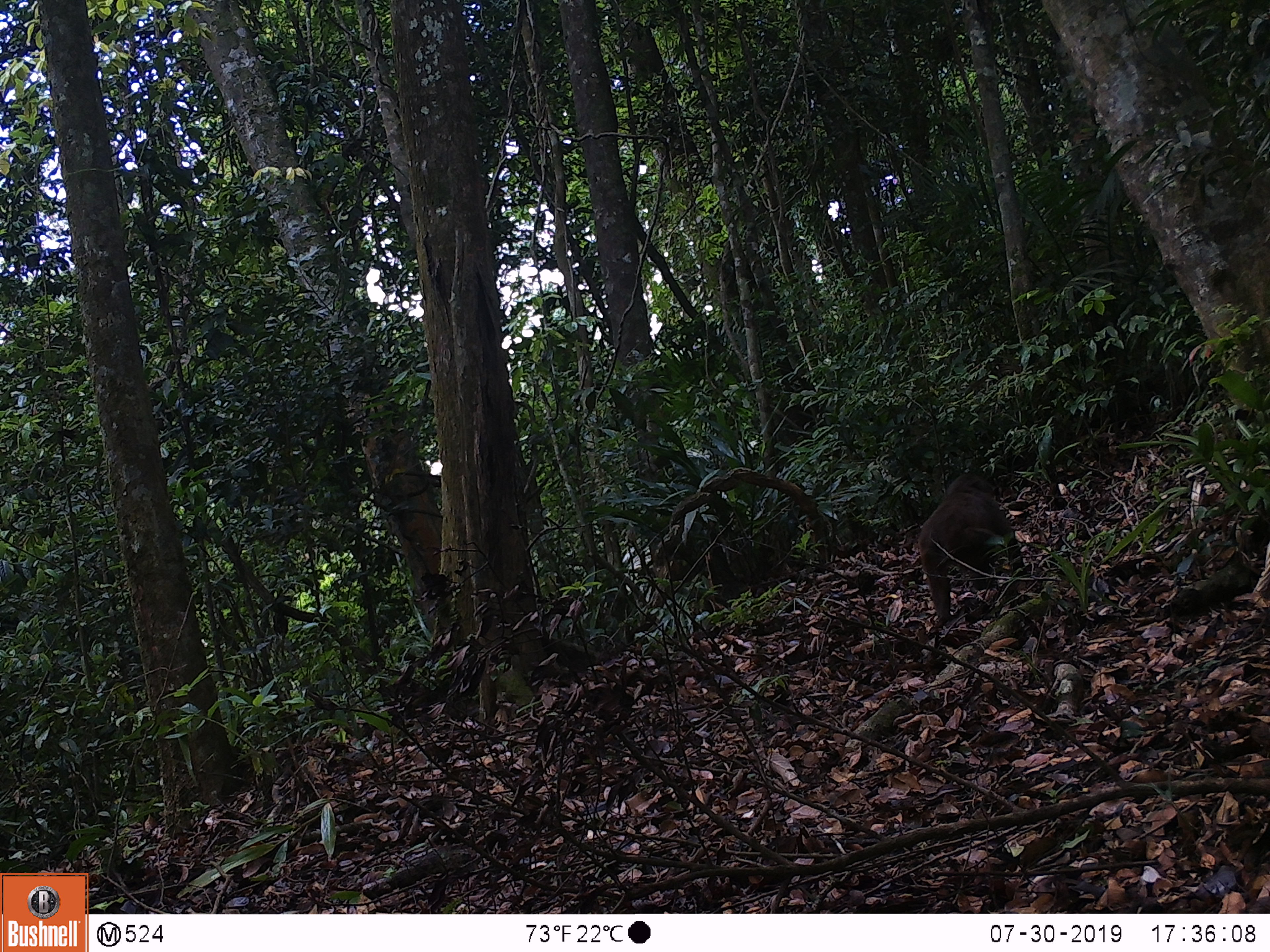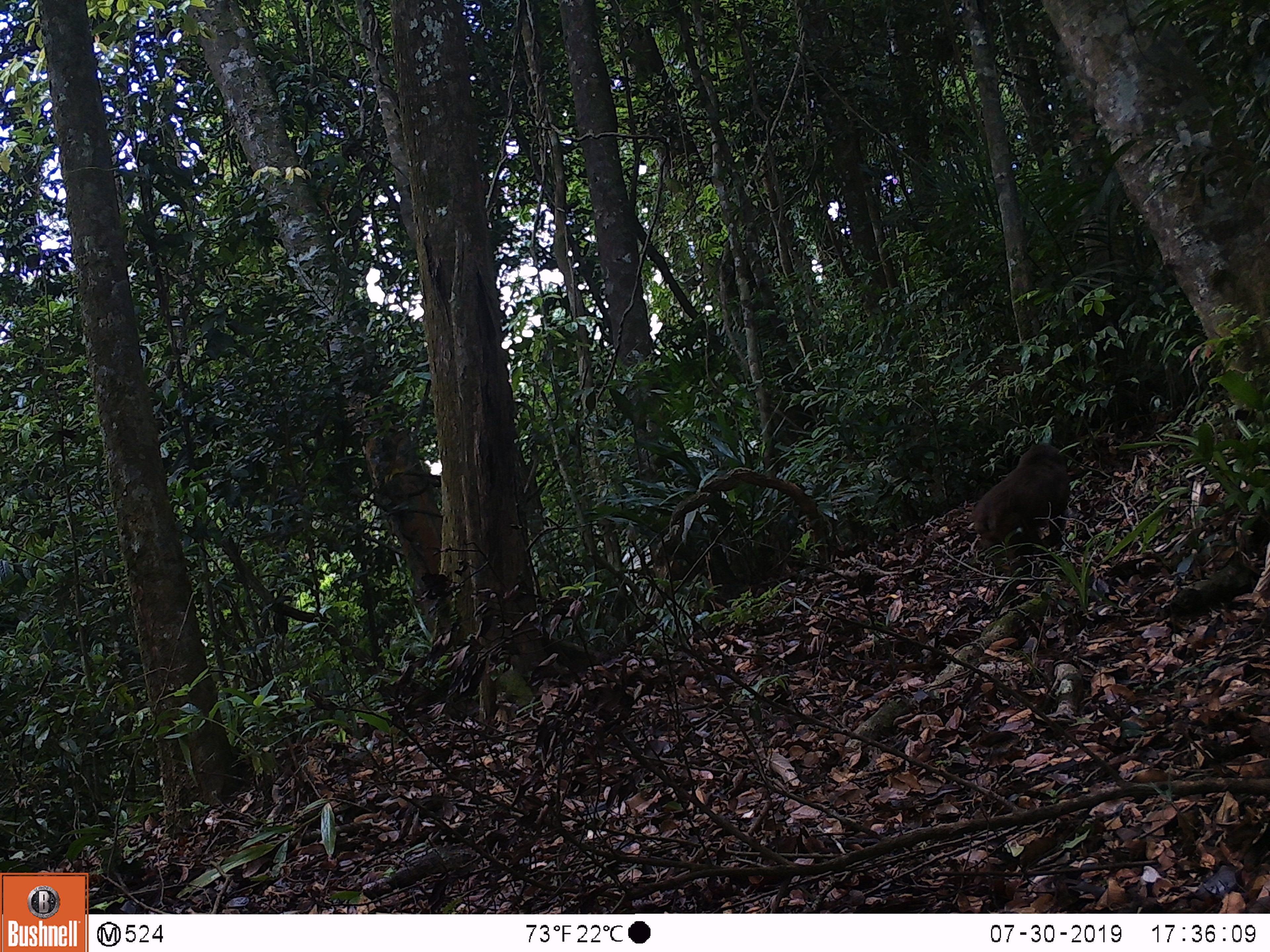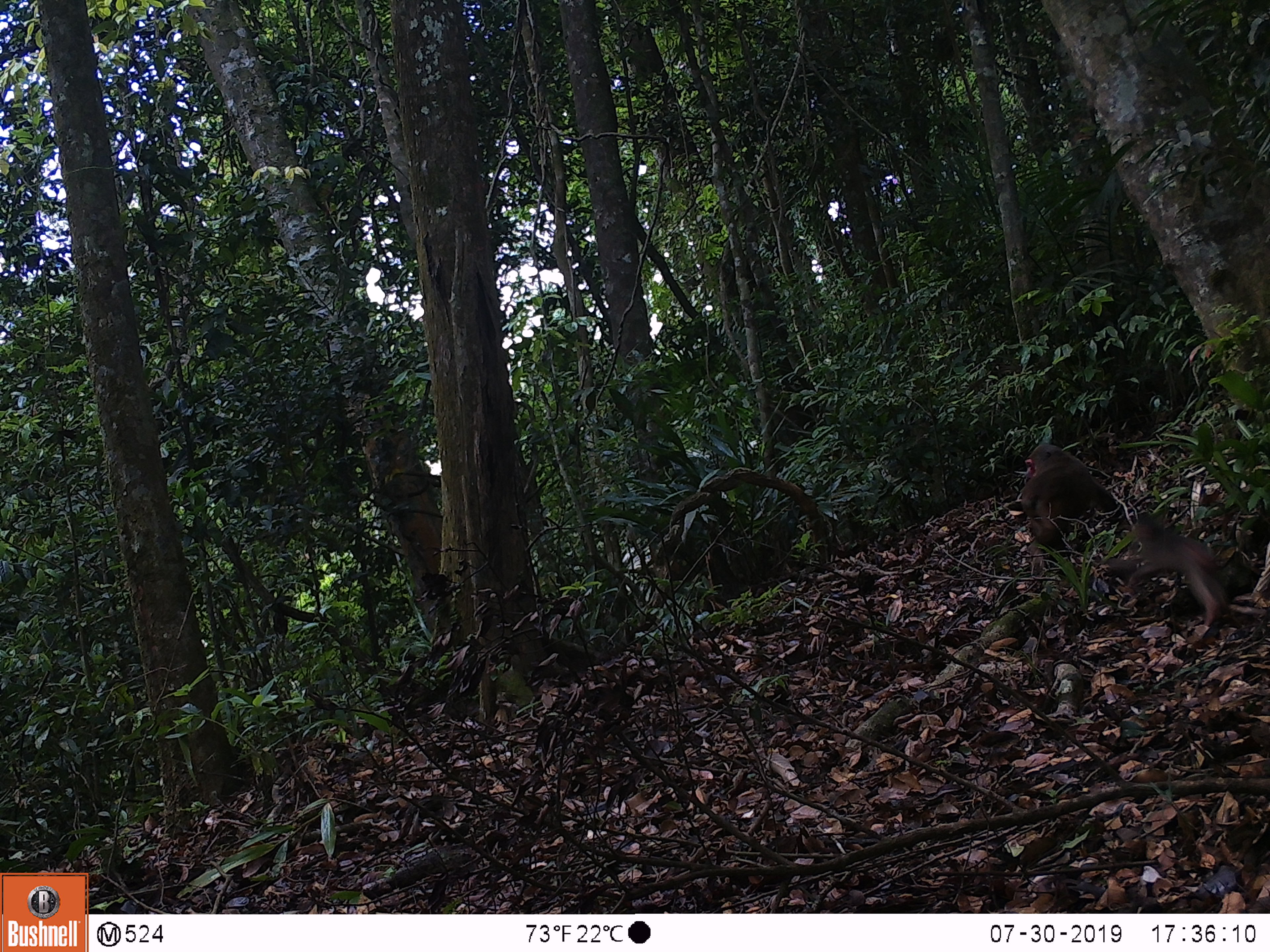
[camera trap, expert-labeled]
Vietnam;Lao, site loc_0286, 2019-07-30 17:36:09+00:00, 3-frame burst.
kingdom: Animalia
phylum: Chordata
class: Mammalia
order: Primates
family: Cercopithecidae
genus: Macaca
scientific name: Macaca arctoides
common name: stump-tailed macaque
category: stump tailed macaque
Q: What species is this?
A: Stump tailed macaque (stump-tailed macaque) (Macaca arctoides).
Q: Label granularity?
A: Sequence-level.